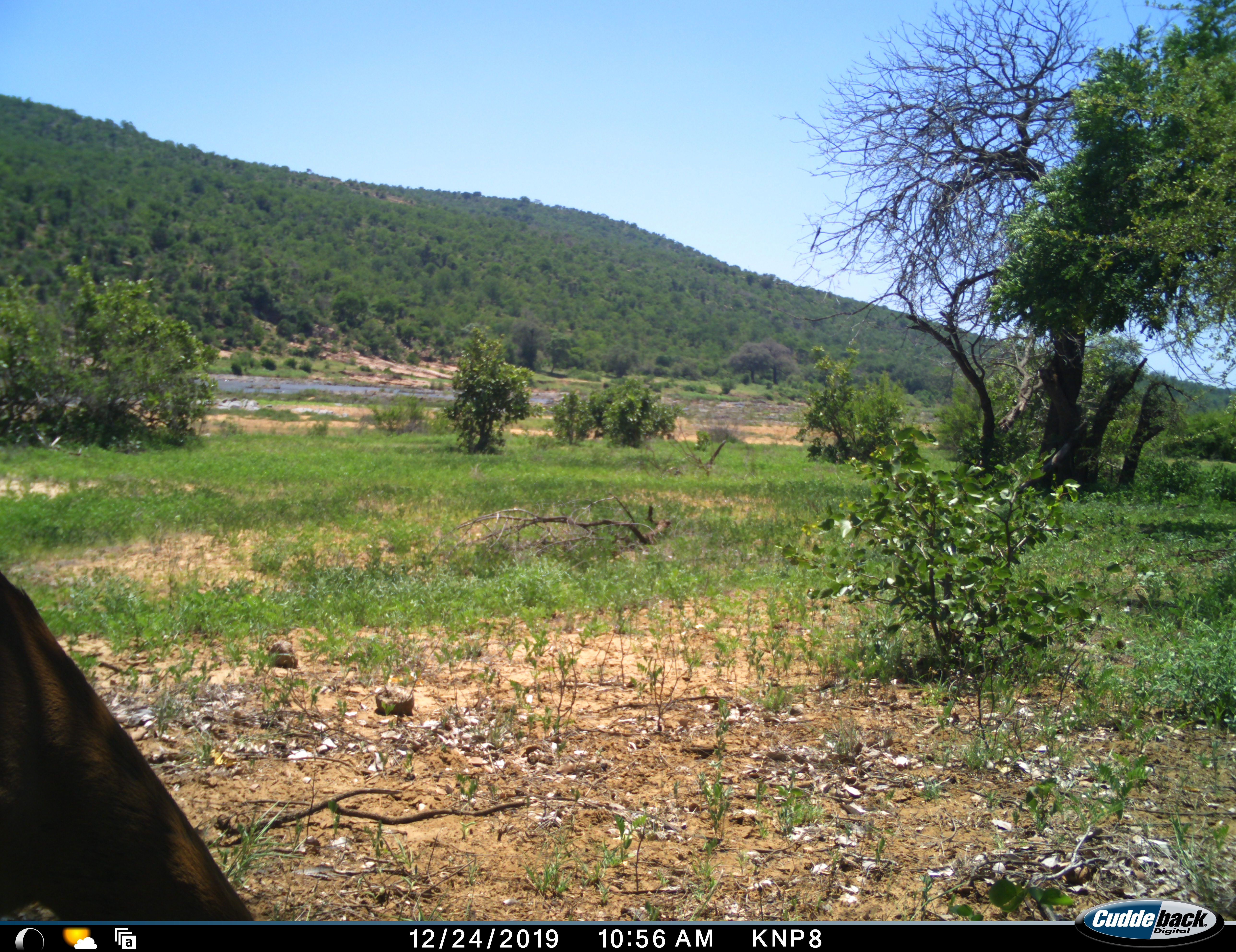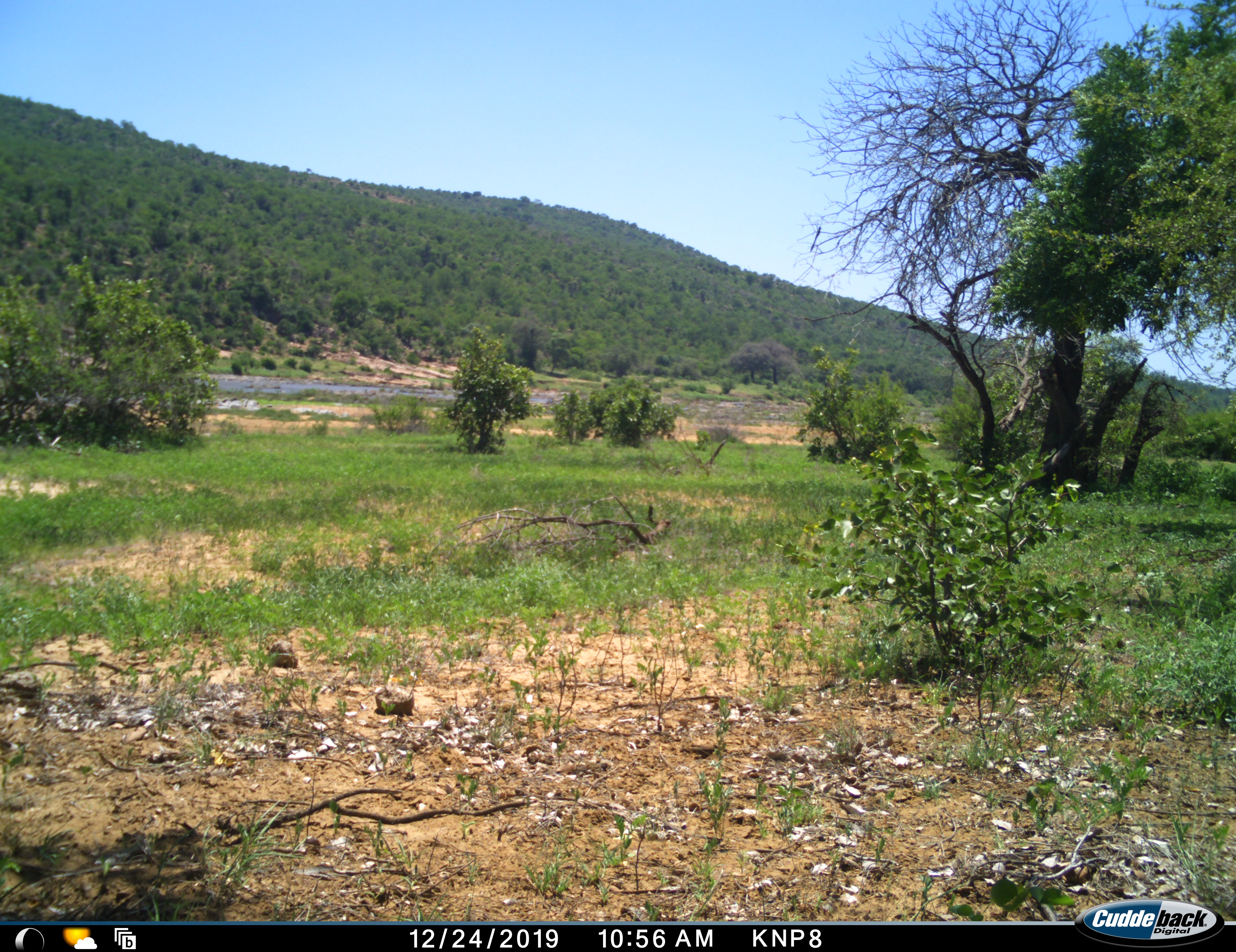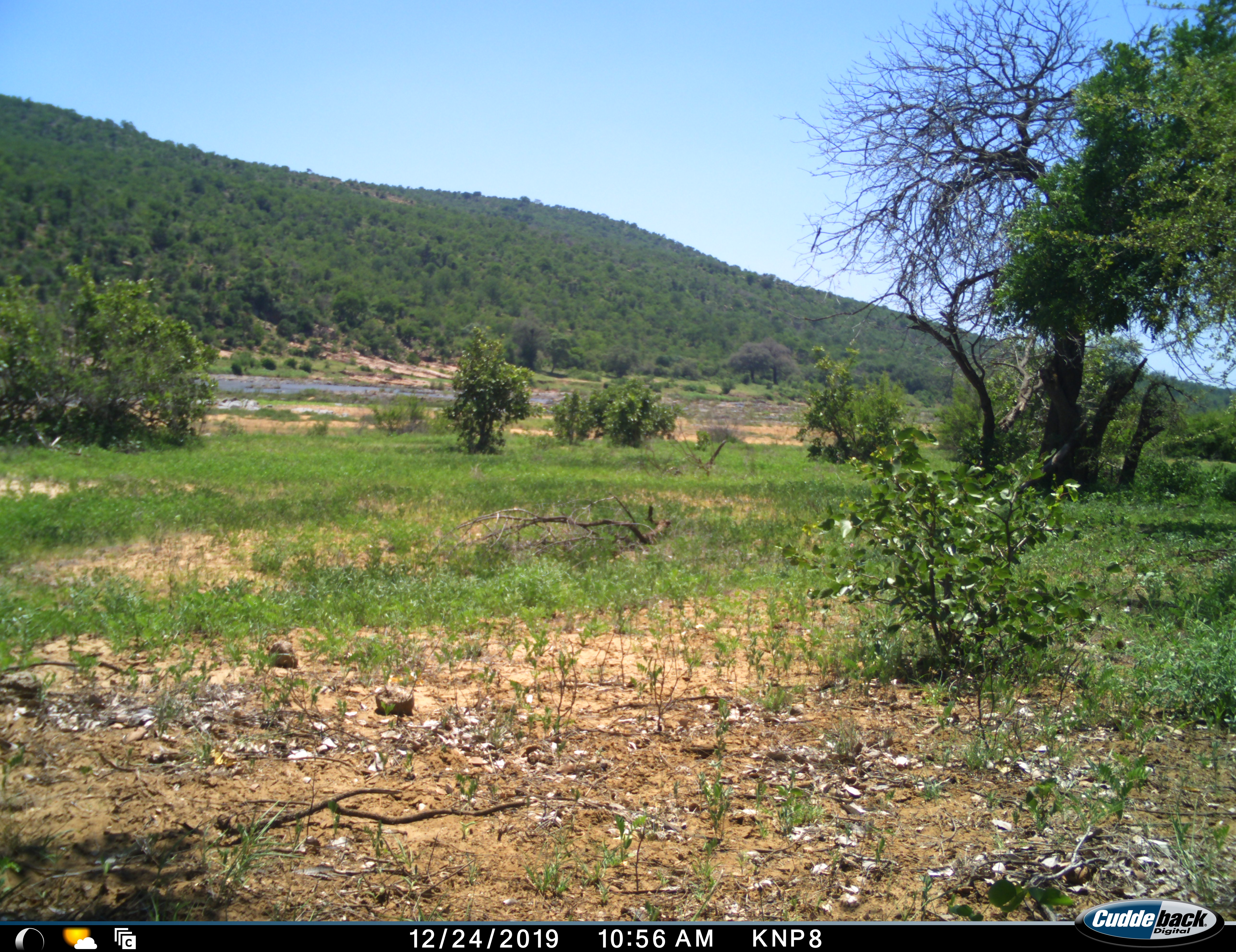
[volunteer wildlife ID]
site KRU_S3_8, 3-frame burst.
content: unidentified animal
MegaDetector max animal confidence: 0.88